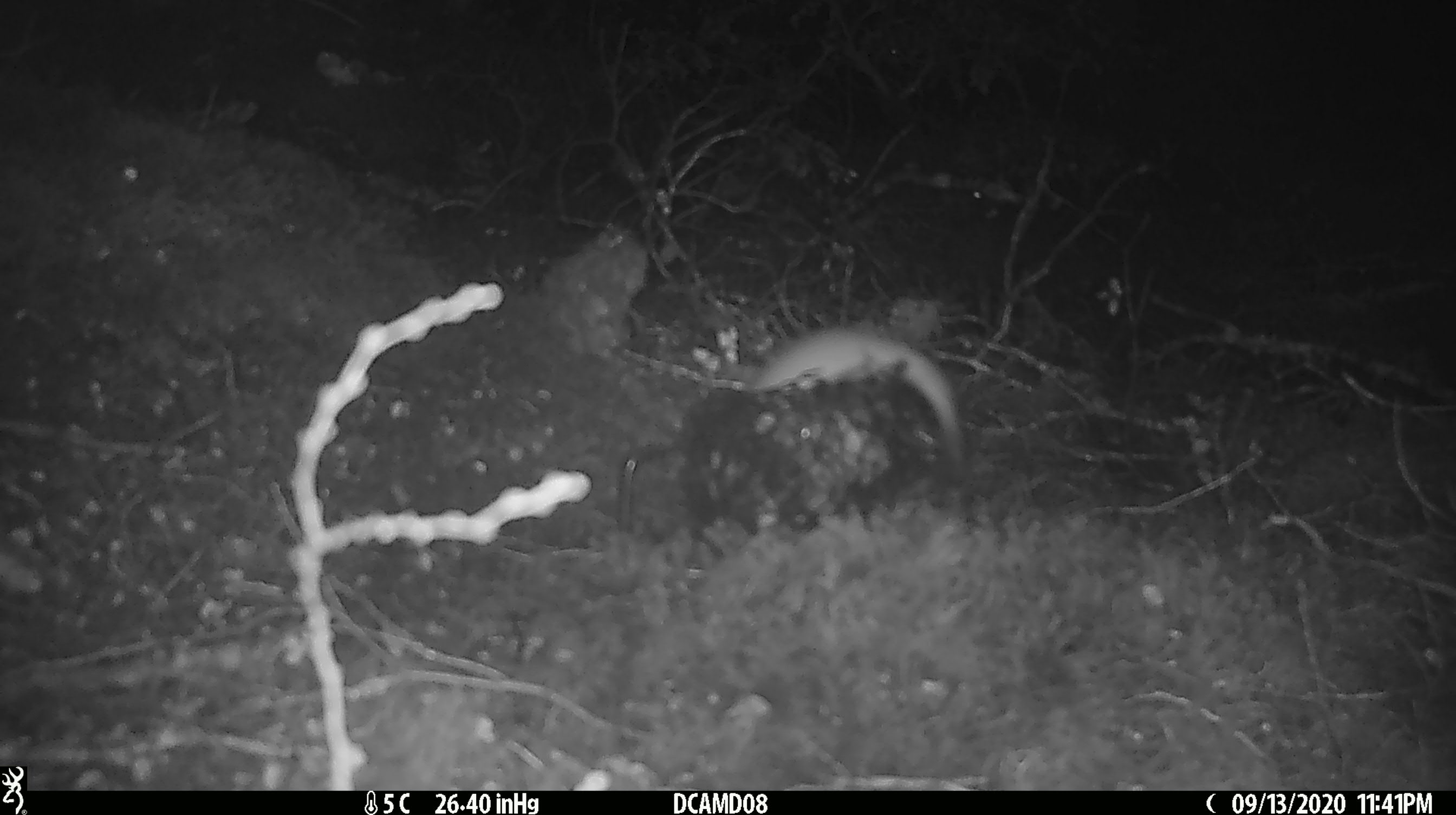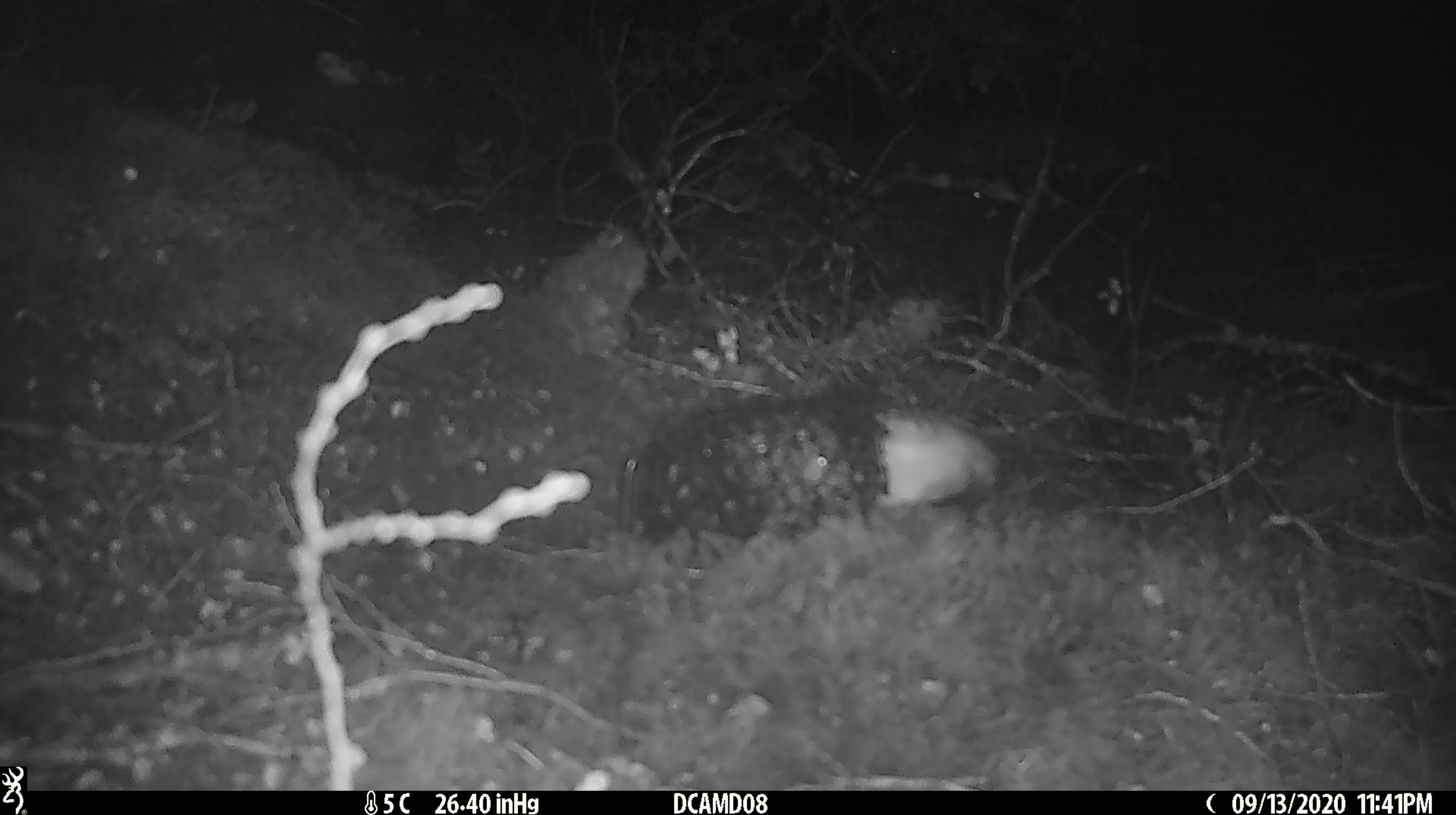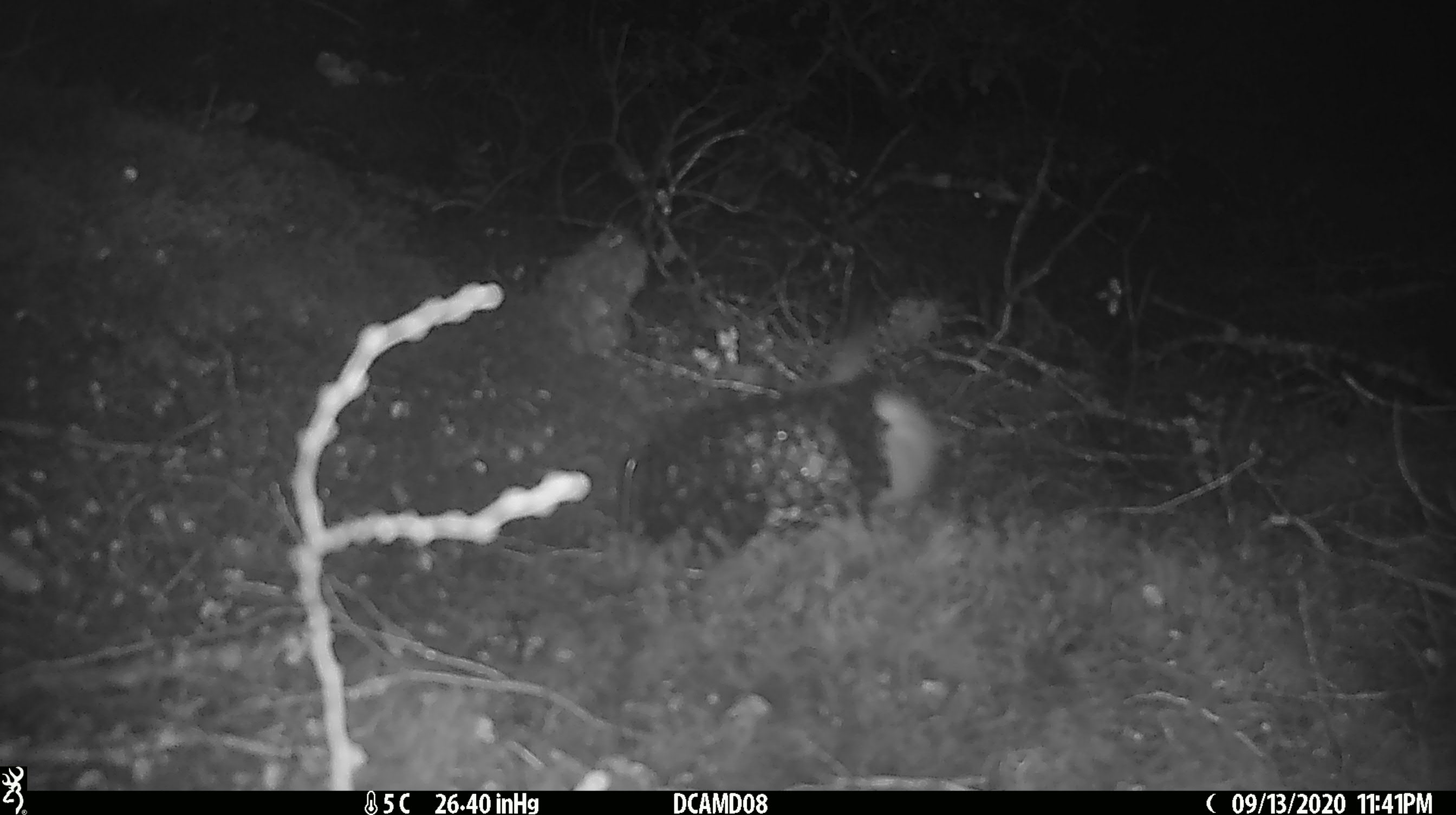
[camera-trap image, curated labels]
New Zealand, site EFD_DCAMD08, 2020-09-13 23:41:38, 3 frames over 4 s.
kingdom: Animalia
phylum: Chordata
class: Mammalia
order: Carnivora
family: Mustelidae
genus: Mustela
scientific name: Mustela erminea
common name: stoat